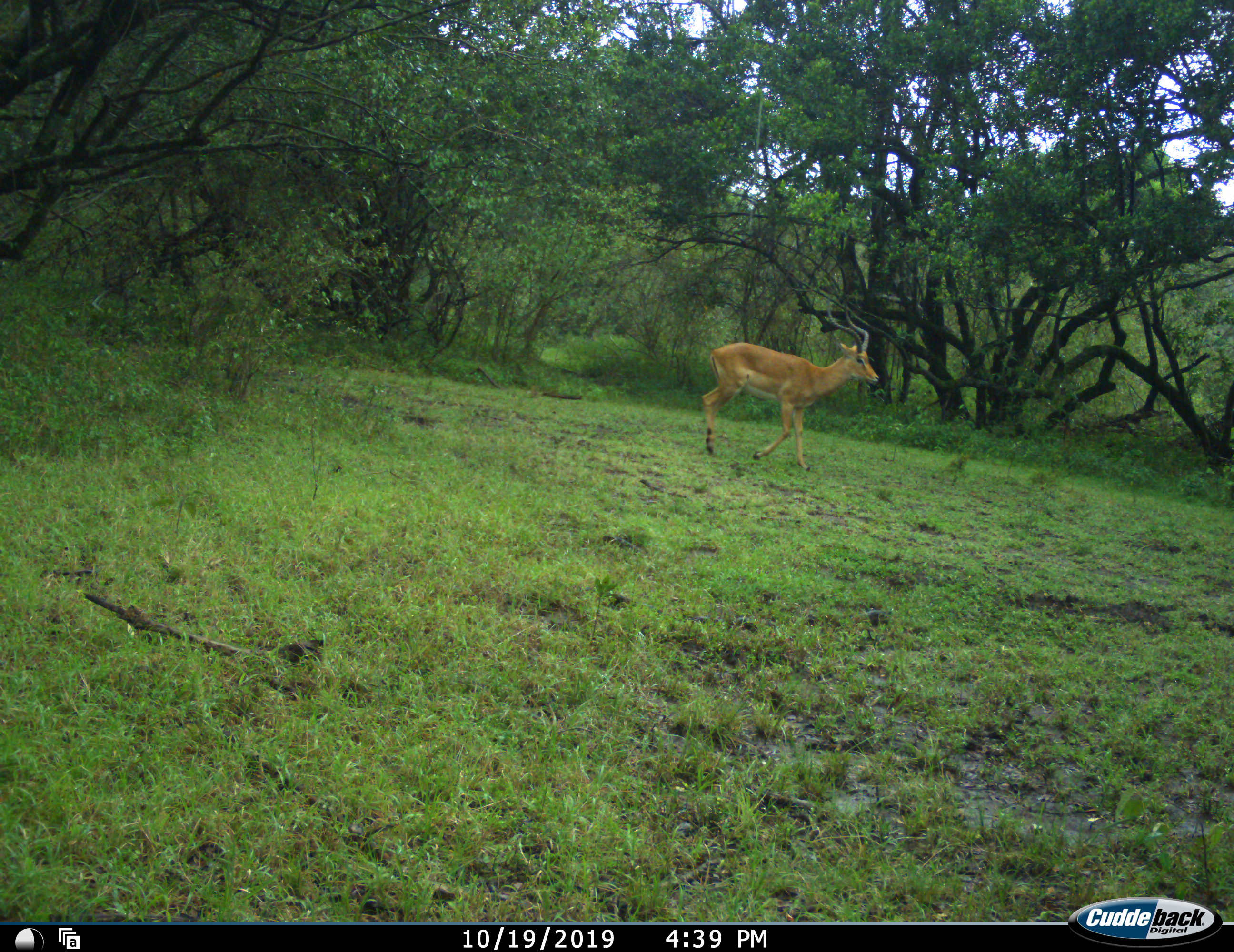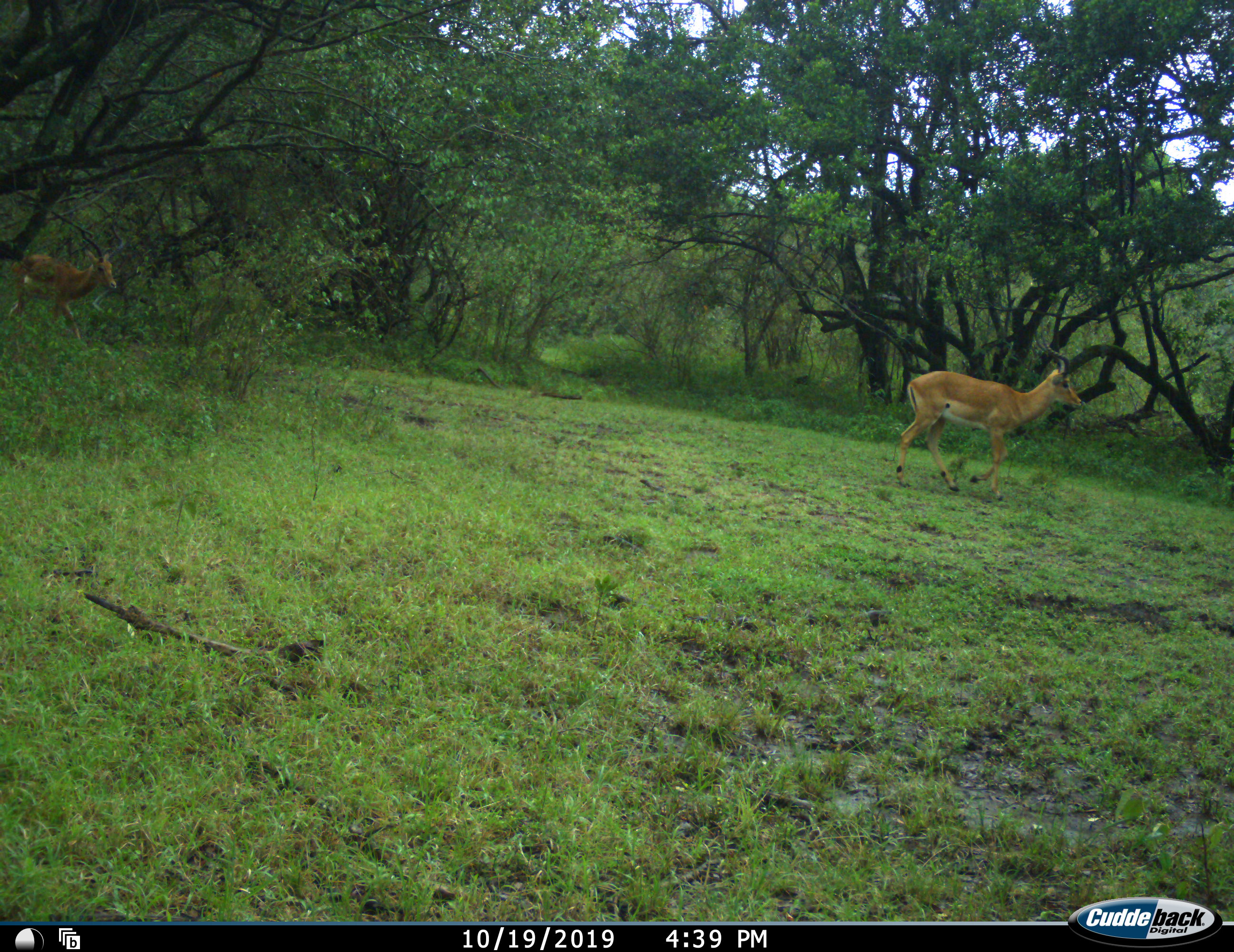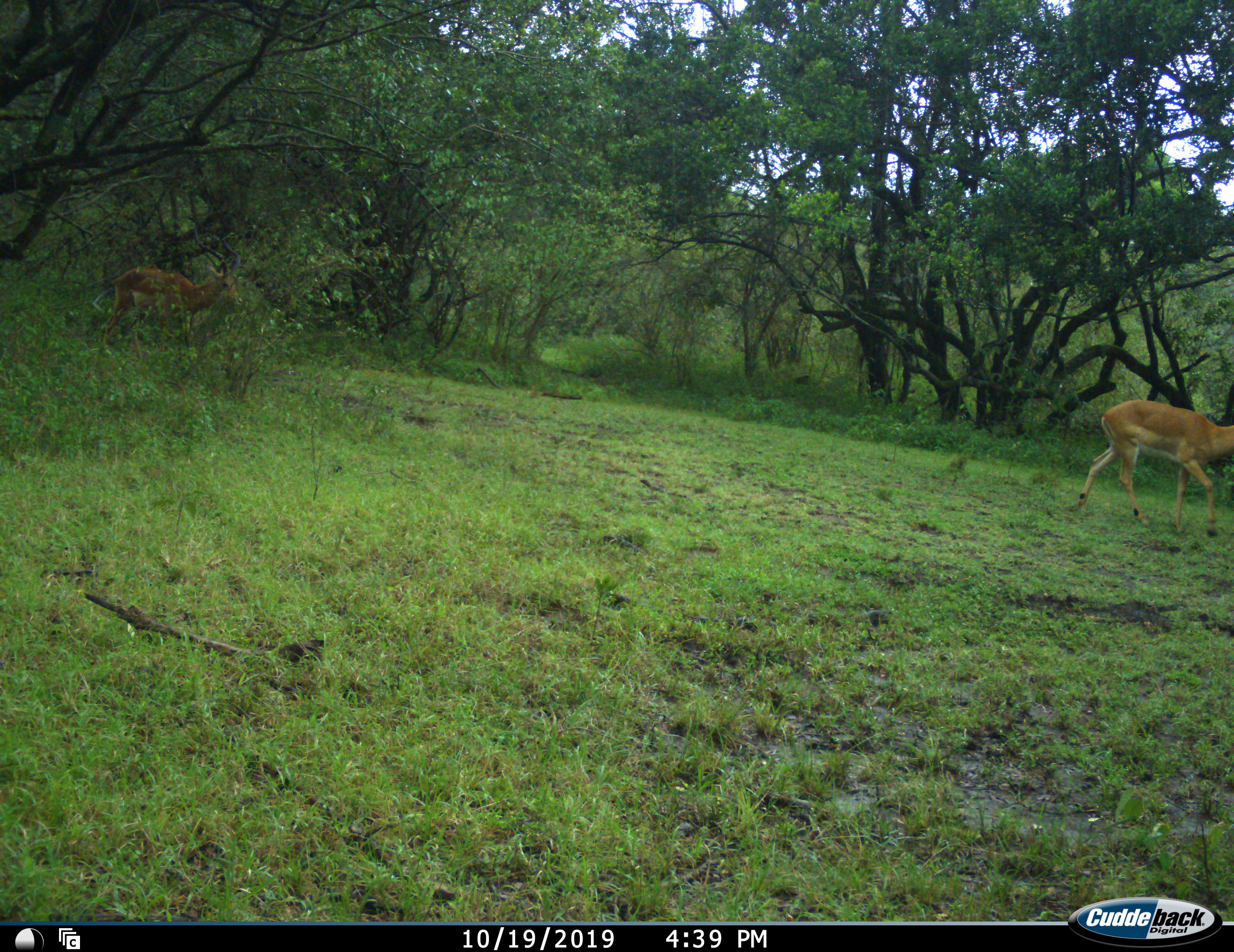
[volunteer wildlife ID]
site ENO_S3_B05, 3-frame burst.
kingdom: Animalia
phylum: Chordata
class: Mammalia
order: Artiodactyla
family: Bovidae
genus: Aepyceros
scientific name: Aepyceros melampus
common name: impala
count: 2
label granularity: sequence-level